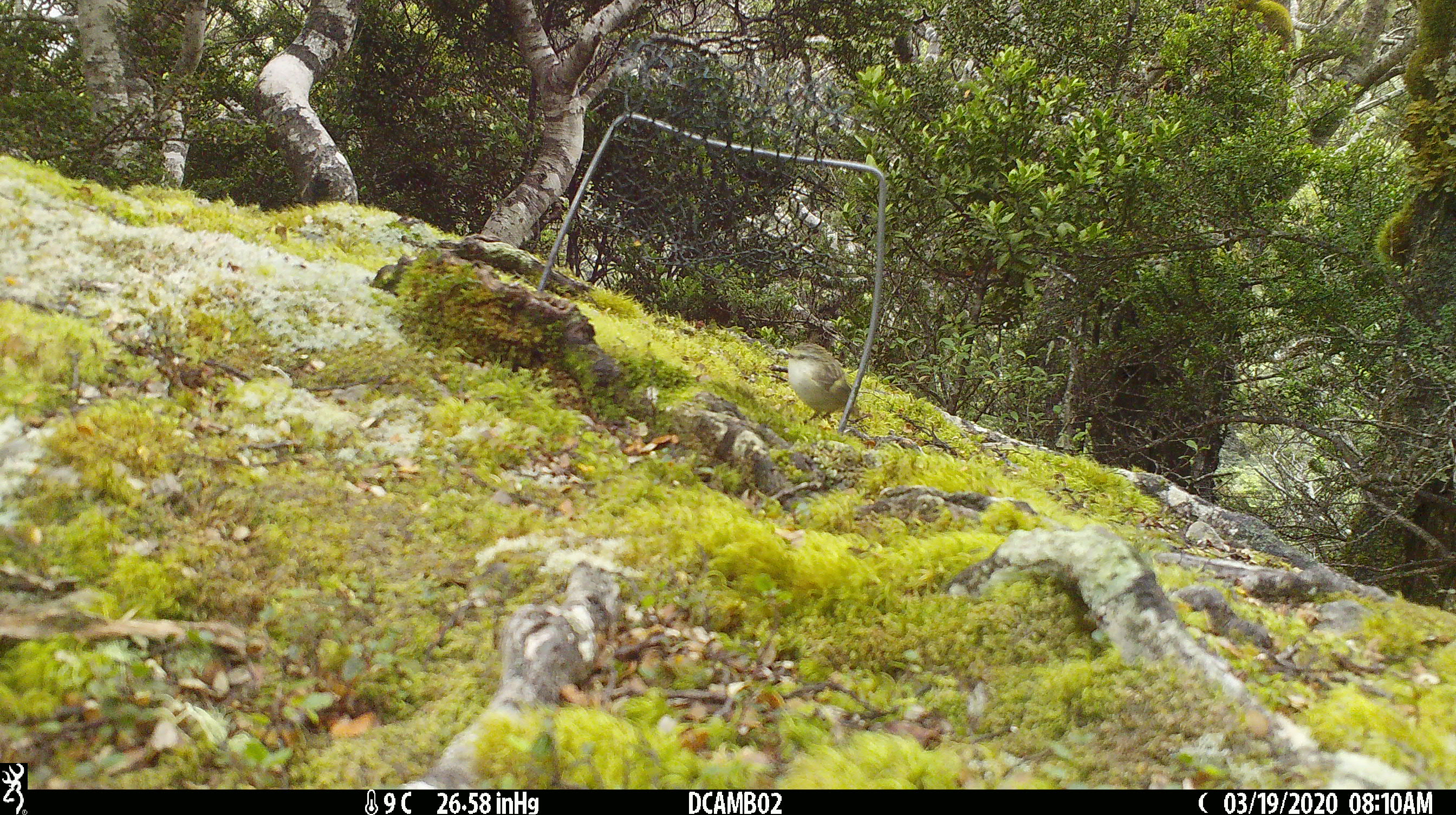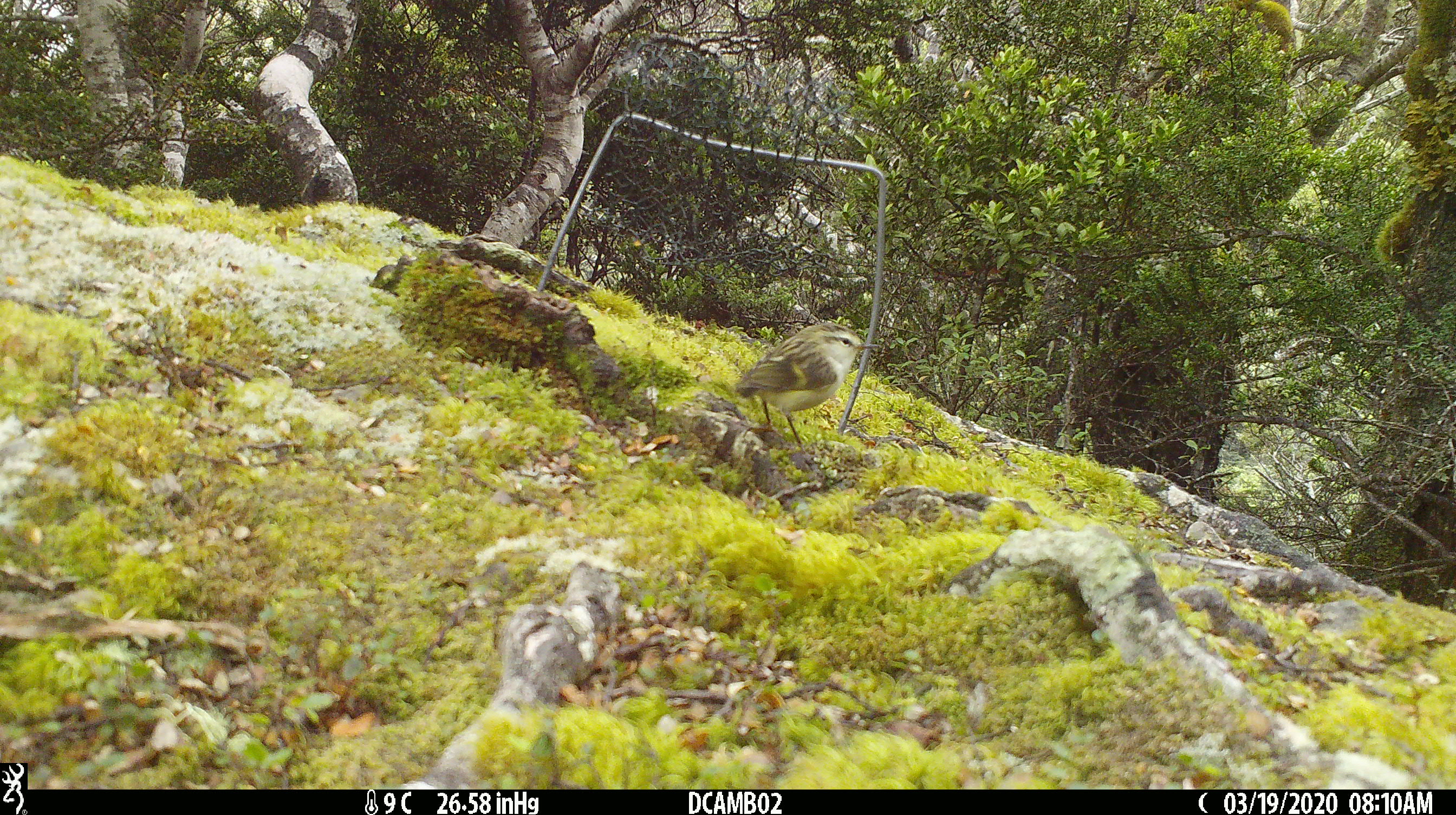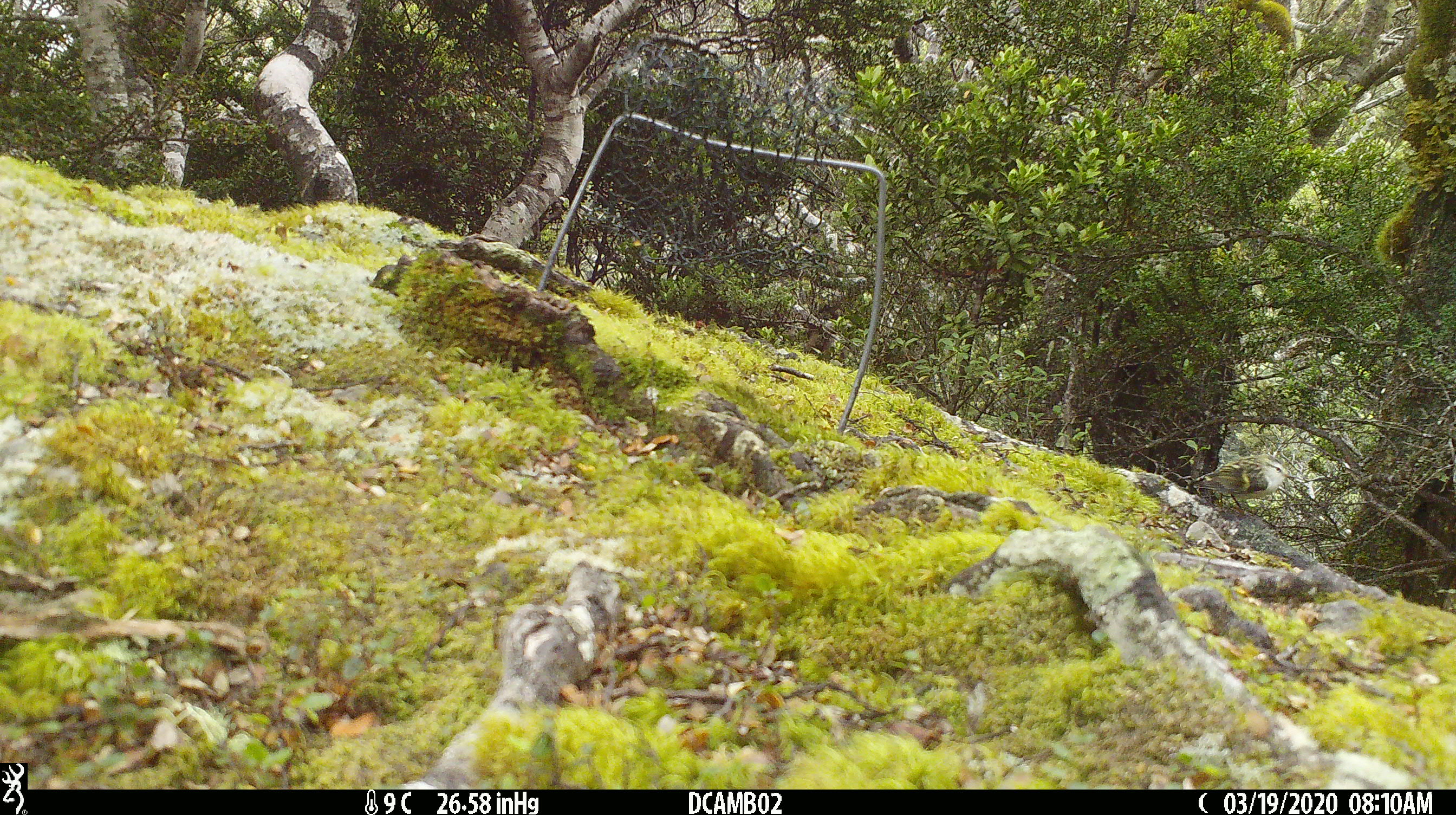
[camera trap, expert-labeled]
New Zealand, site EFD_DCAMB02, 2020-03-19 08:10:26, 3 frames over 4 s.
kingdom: Animalia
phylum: Chordata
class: Aves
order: Passeriformes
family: Acanthisittidae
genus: Acanthisitta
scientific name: Acanthisitta chloris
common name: rifleman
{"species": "rifleman (Acanthisitta chloris)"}